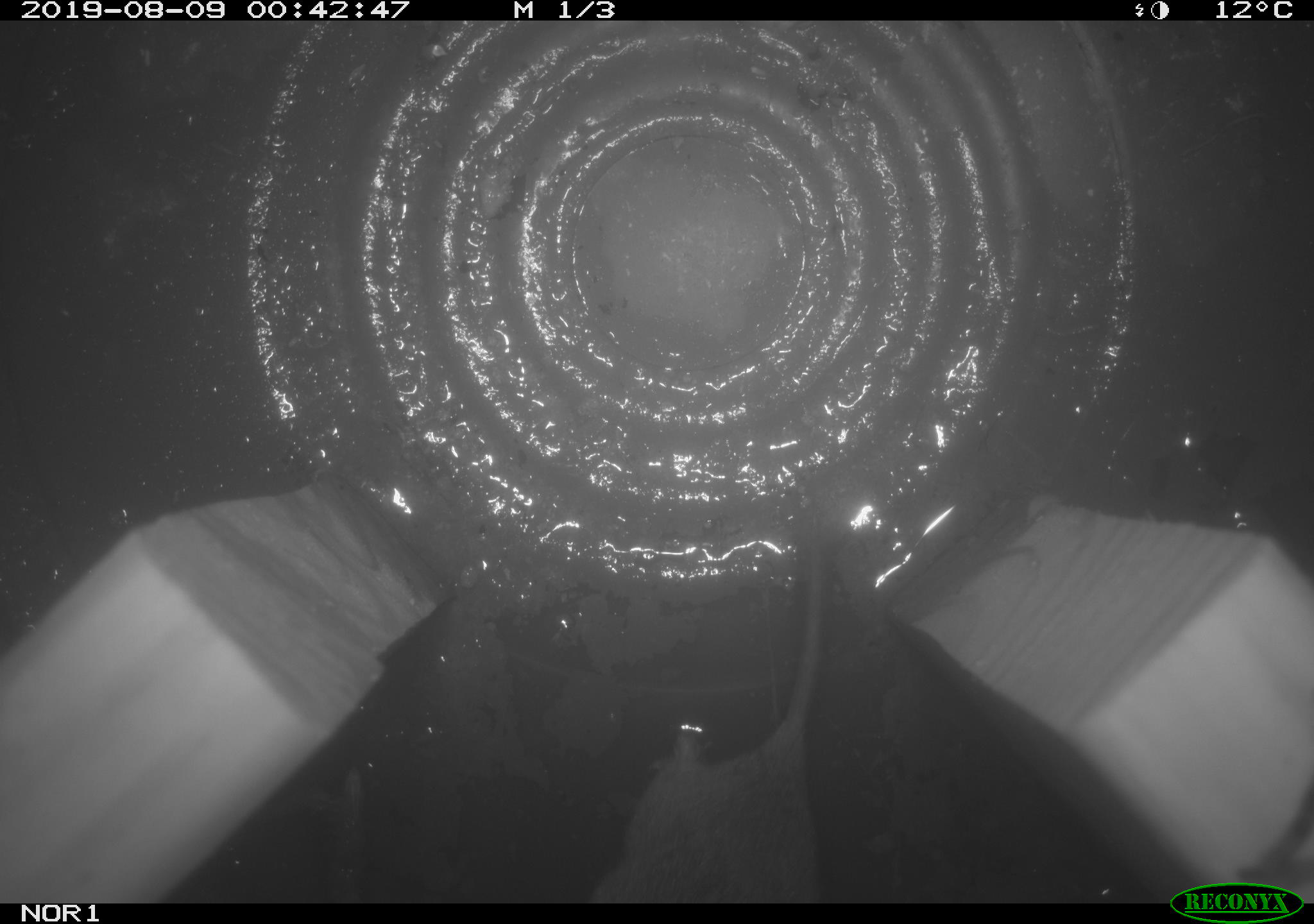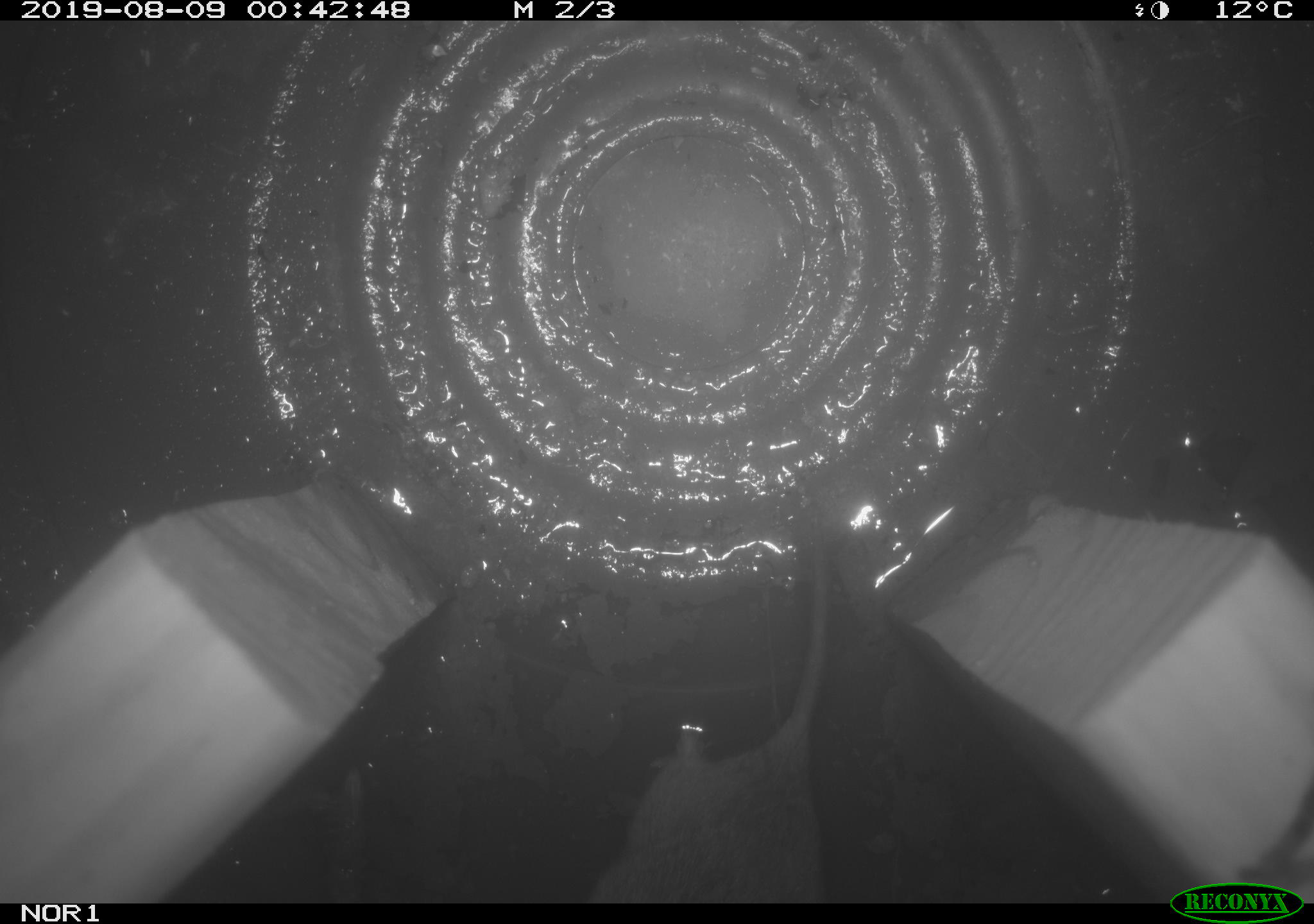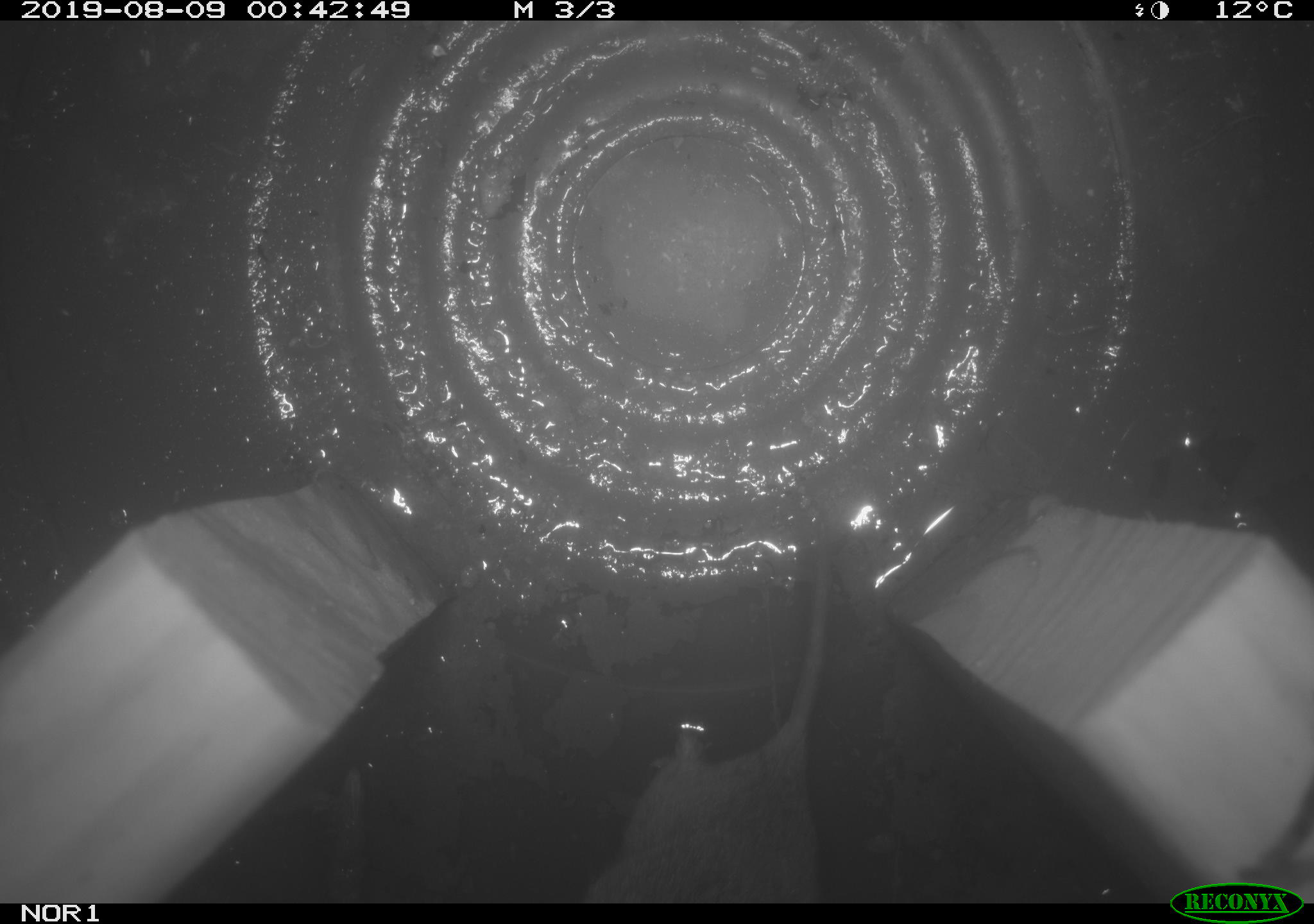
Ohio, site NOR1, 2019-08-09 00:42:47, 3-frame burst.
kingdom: Animalia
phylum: Chordata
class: Mammalia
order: Rodentia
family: Cricetidae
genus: Microtus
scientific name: Microtus pennsylvanicus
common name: meadow vole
Meadow vole (Microtus pennsylvanicus).